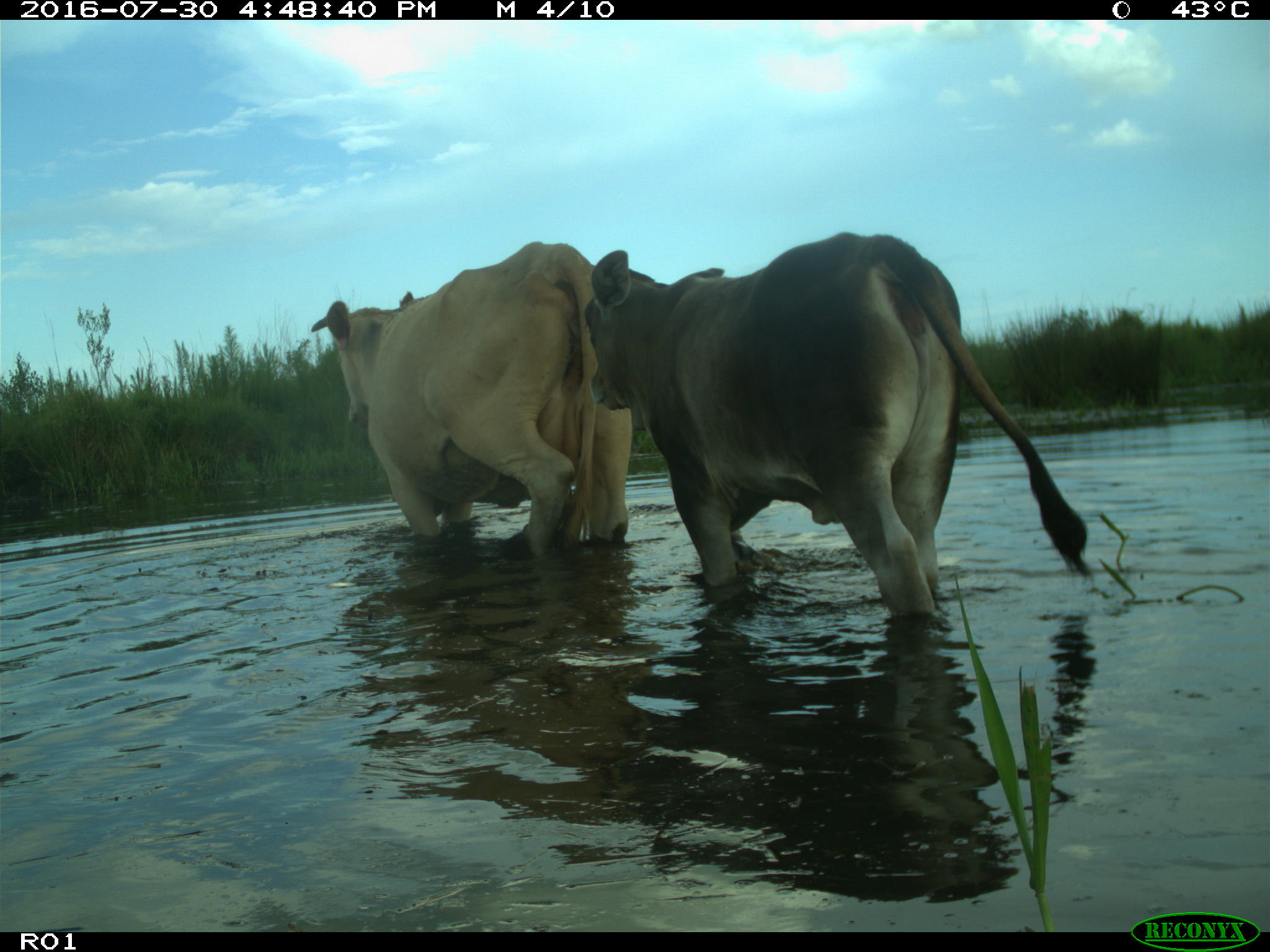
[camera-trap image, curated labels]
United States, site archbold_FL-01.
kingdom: Animalia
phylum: Chordata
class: Mammalia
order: Artiodactyla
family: Bovidae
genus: Bos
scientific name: Bos taurus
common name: domestic cow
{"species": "Bos taurus (domestic cow)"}